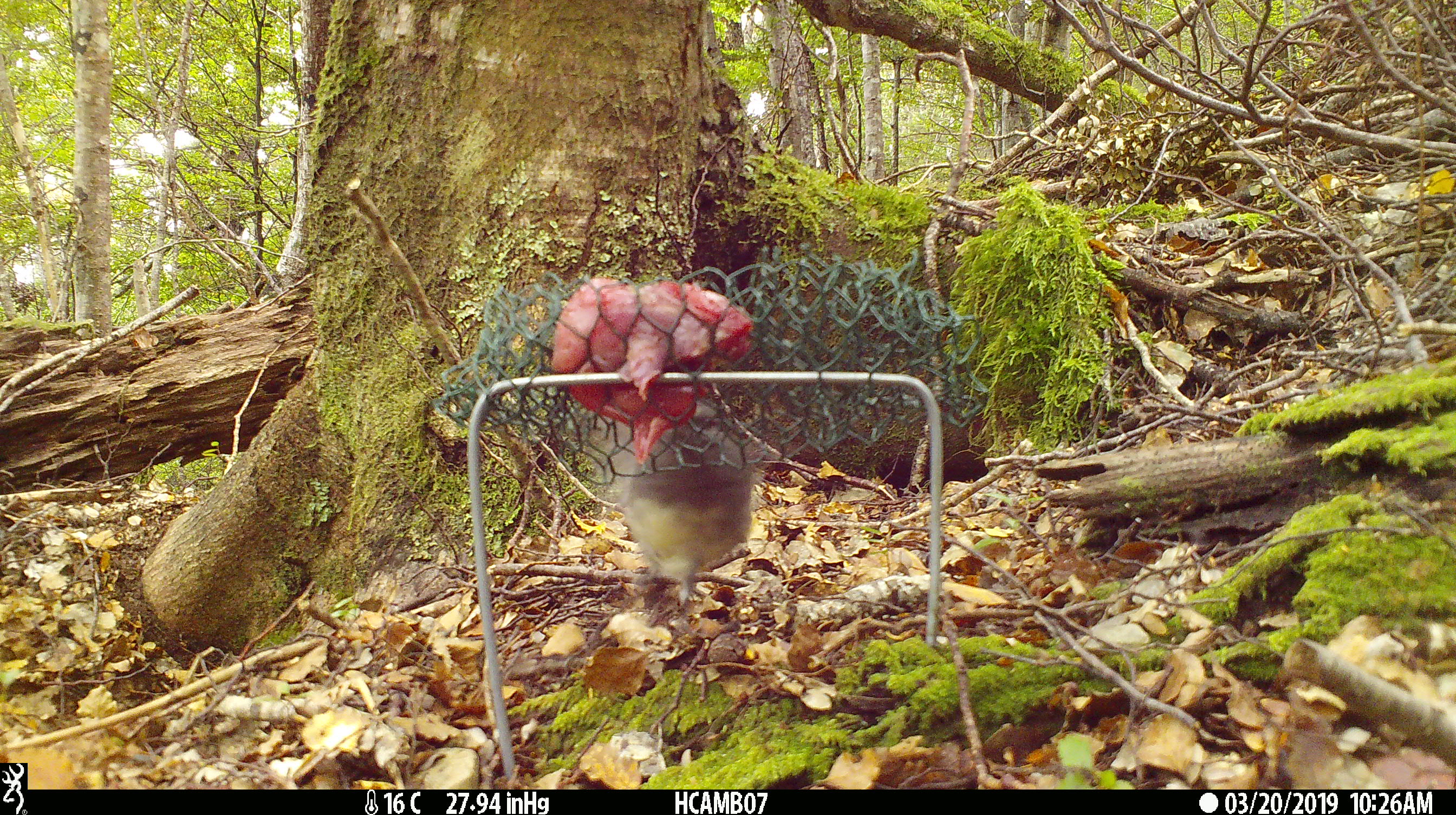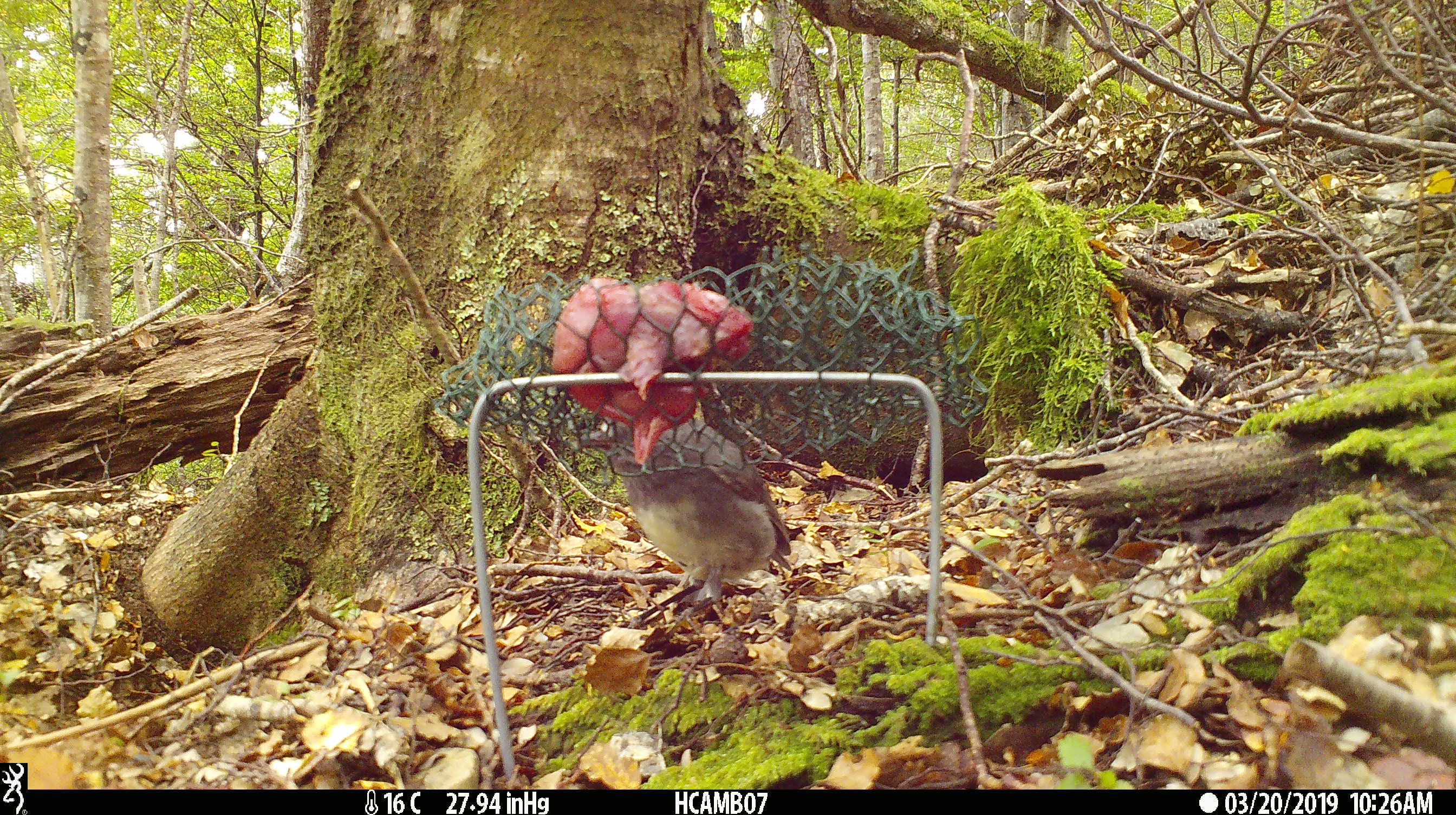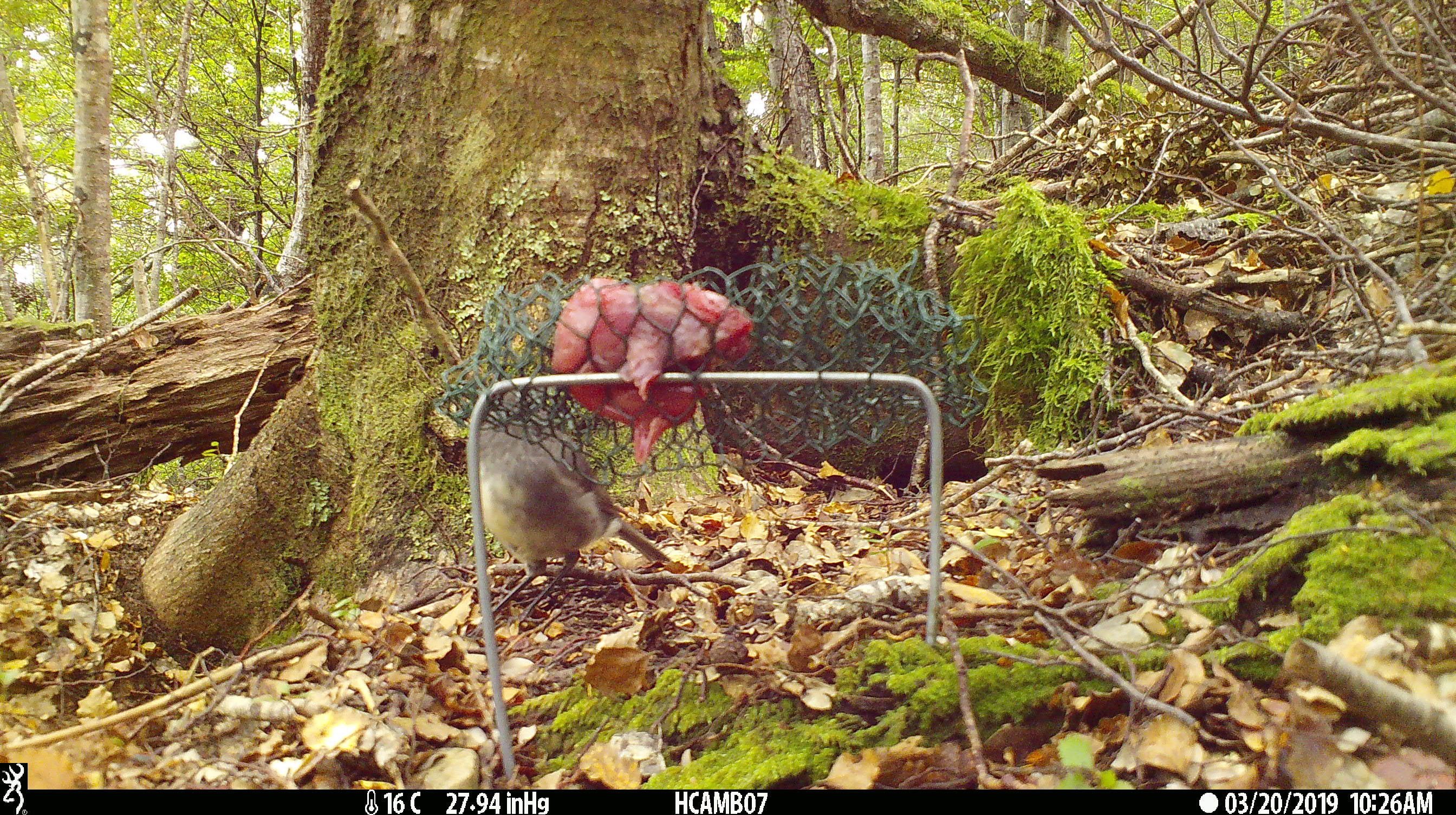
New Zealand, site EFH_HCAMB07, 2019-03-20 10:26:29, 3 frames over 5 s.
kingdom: Animalia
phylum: Chordata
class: Aves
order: Passeriformes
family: Petroicidae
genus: Petroica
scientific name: Petroica australis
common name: new zealand robin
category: robin